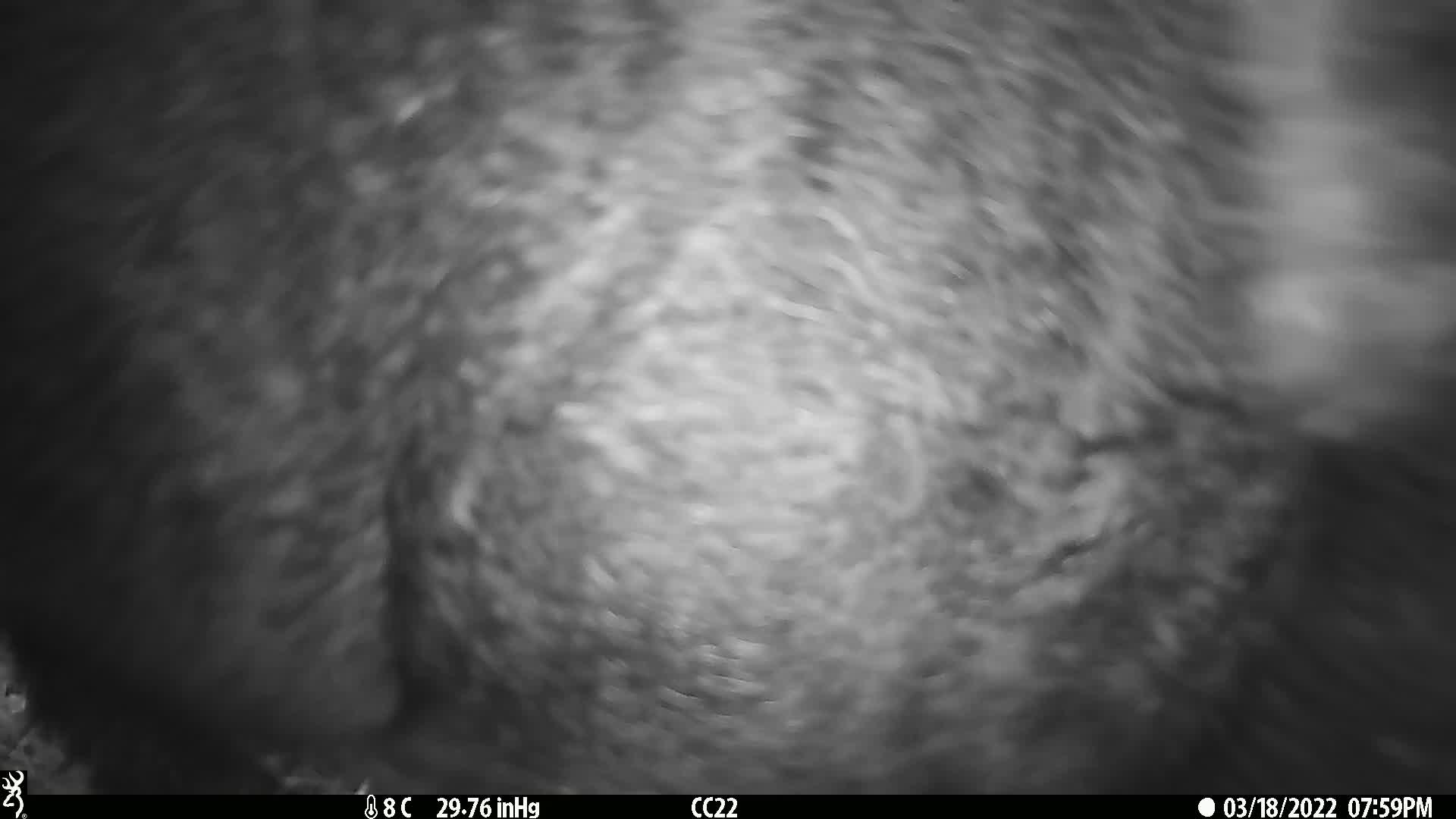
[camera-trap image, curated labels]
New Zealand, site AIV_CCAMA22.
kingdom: Animalia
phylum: Chordata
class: Mammalia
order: Artiodactyla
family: Suidae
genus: Sus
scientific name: Sus scrofa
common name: pig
Pig (Sus scrofa).